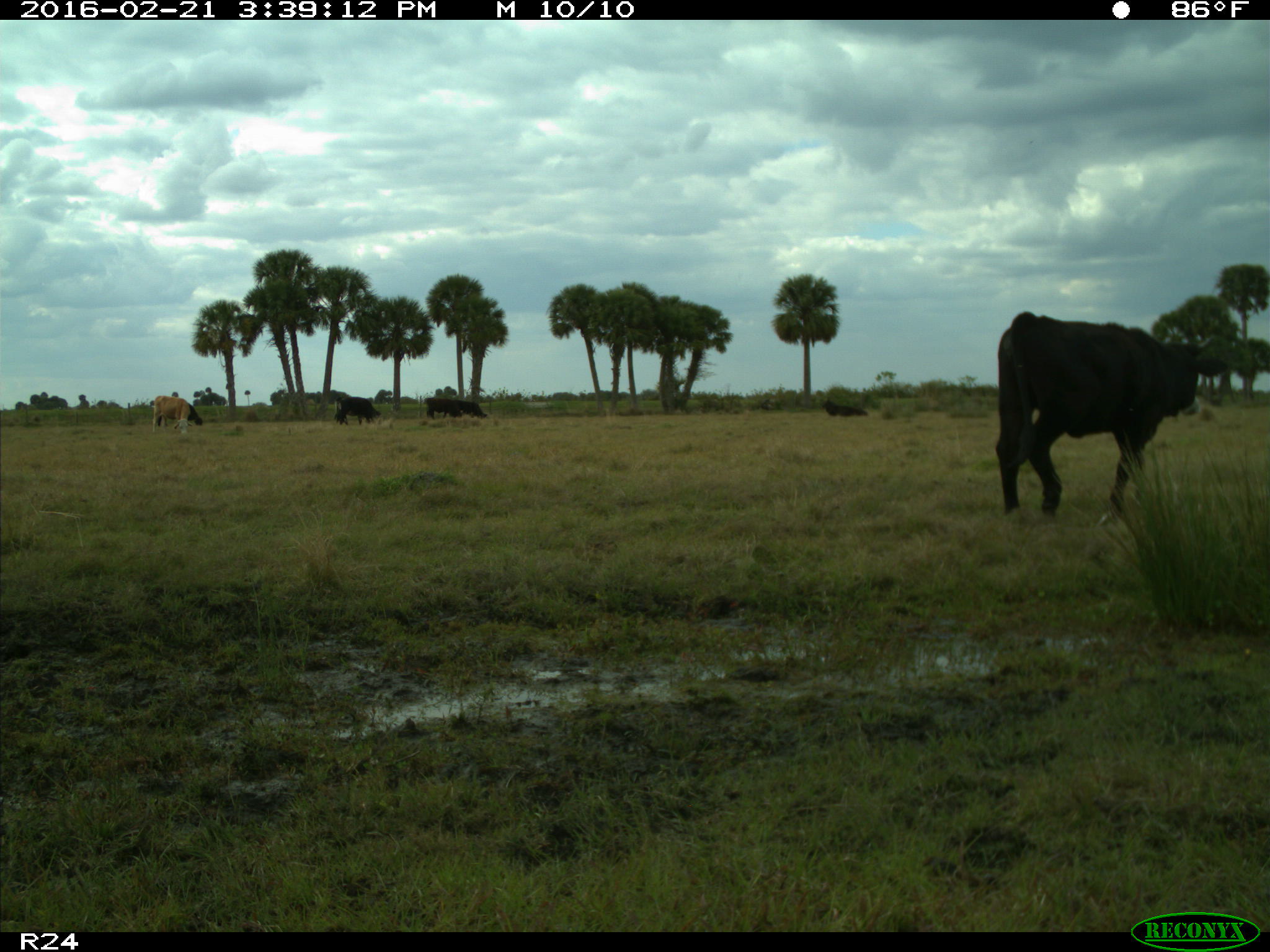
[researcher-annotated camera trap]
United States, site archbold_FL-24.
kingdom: Animalia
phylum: Chordata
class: Mammalia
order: Artiodactyla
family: Bovidae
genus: Bos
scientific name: Bos taurus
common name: domestic cow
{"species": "Bos taurus (domestic cow)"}